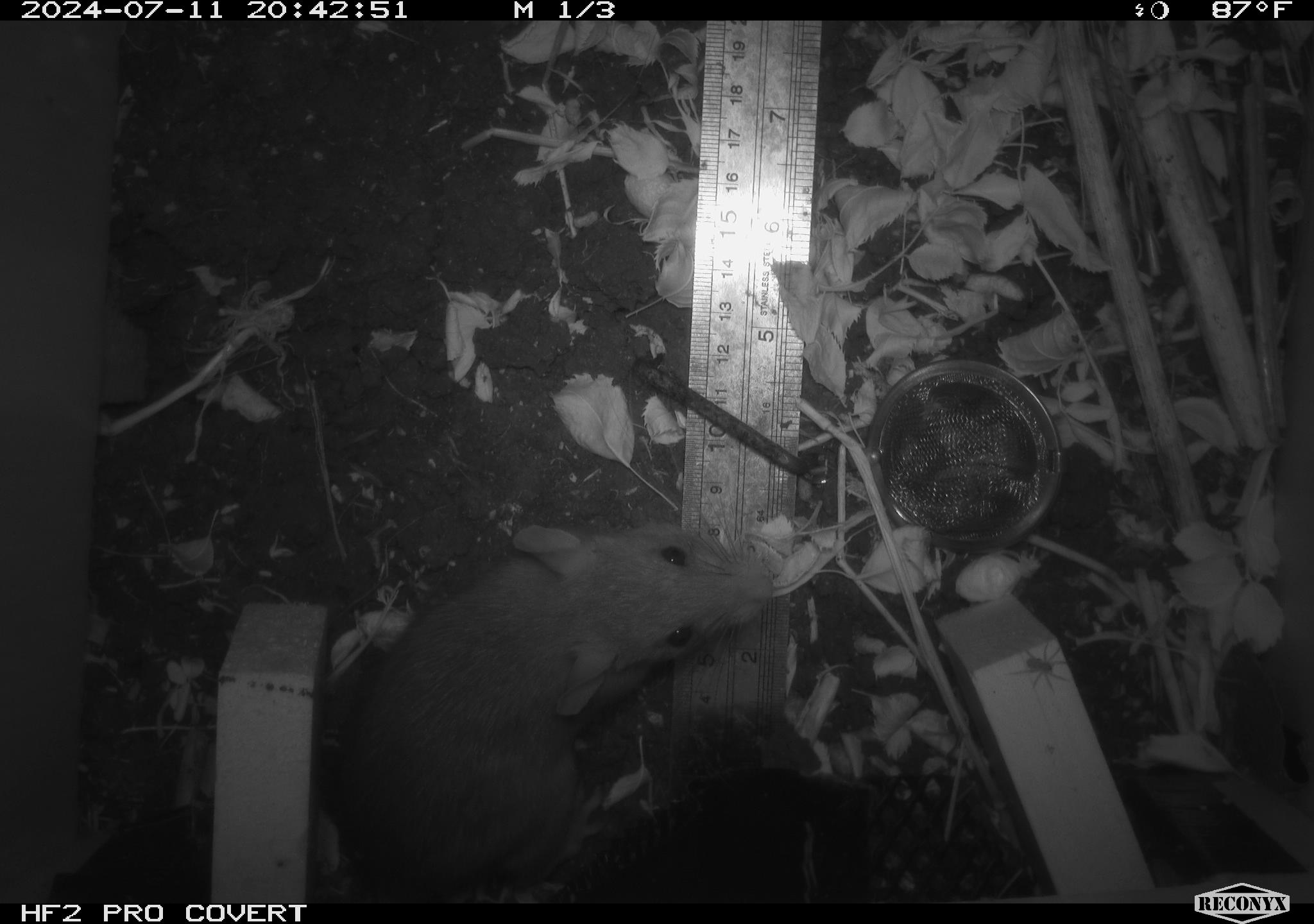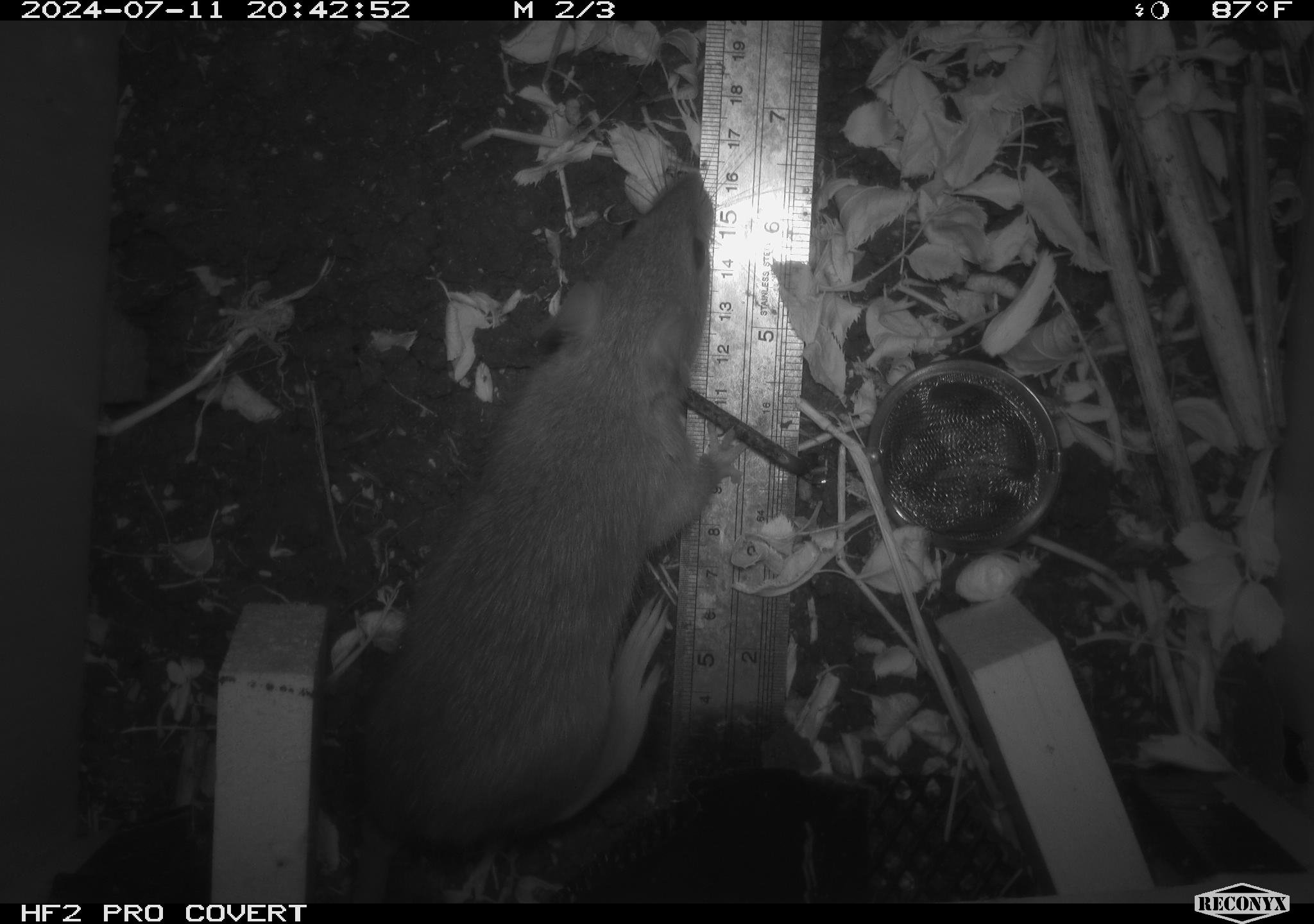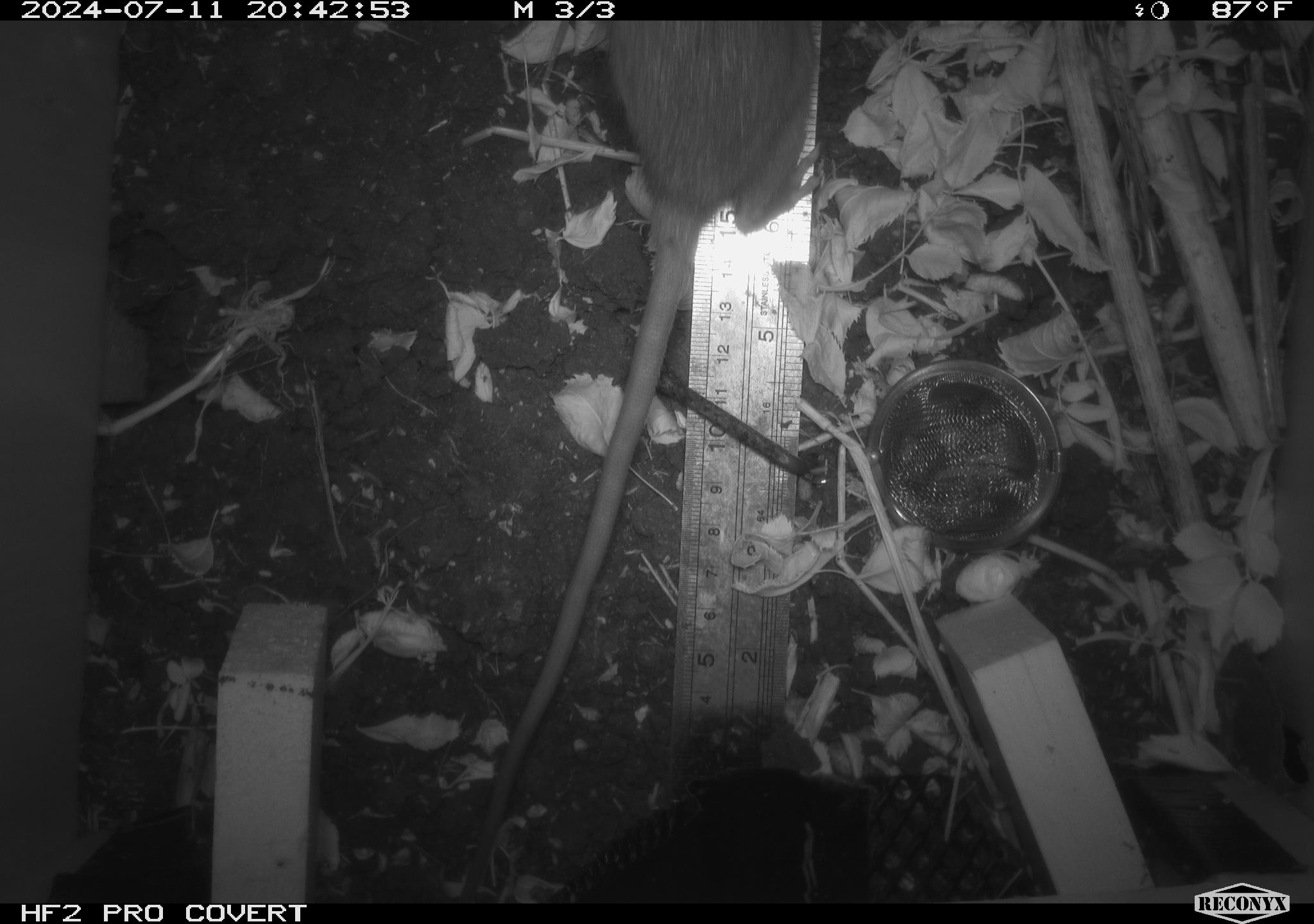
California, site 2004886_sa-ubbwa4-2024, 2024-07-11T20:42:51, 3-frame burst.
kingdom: Animalia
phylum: Chordata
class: Mammalia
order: Rodentia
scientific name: Rodentia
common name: woodrat or rat or mouse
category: woodrat or rat or mouse species